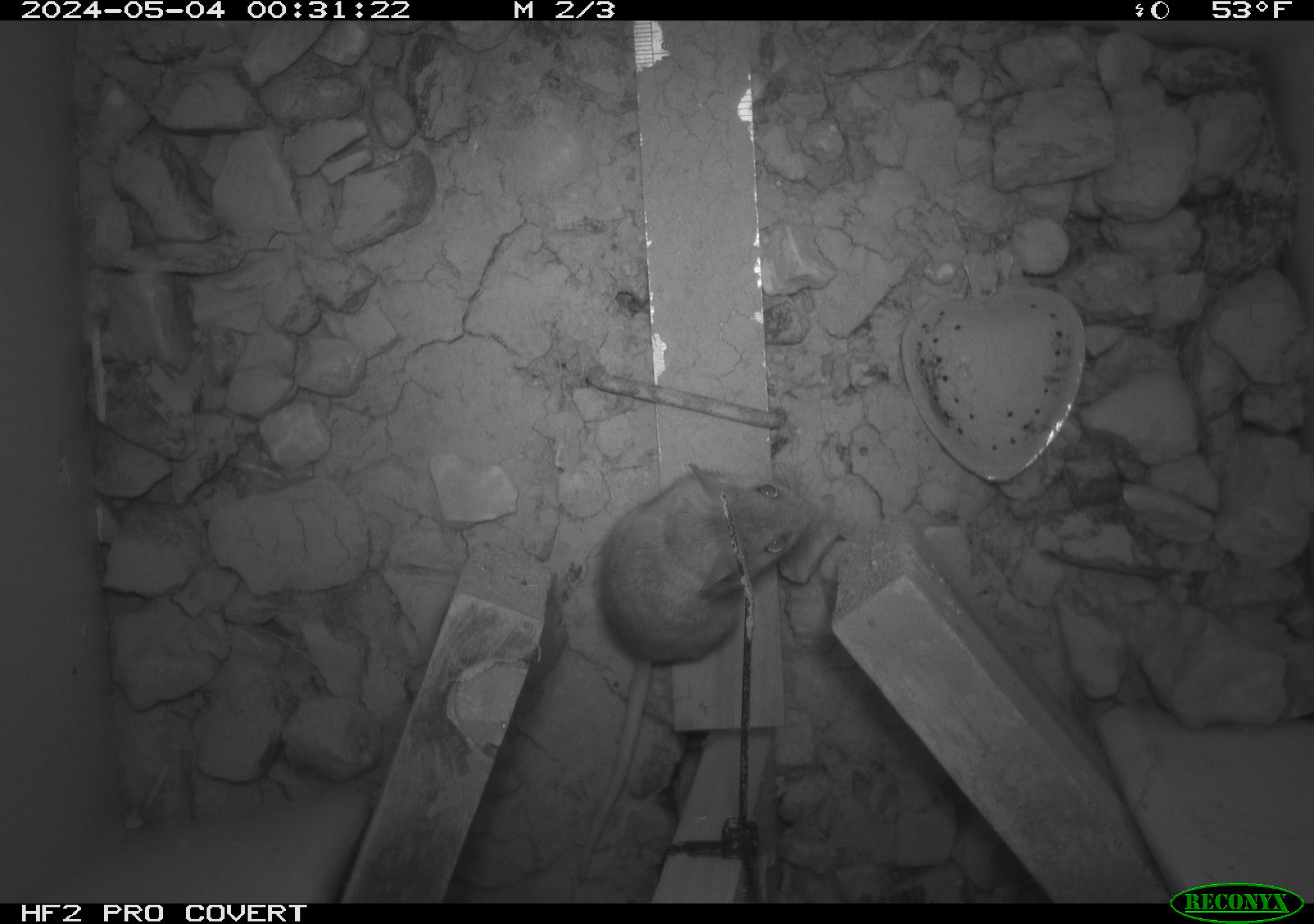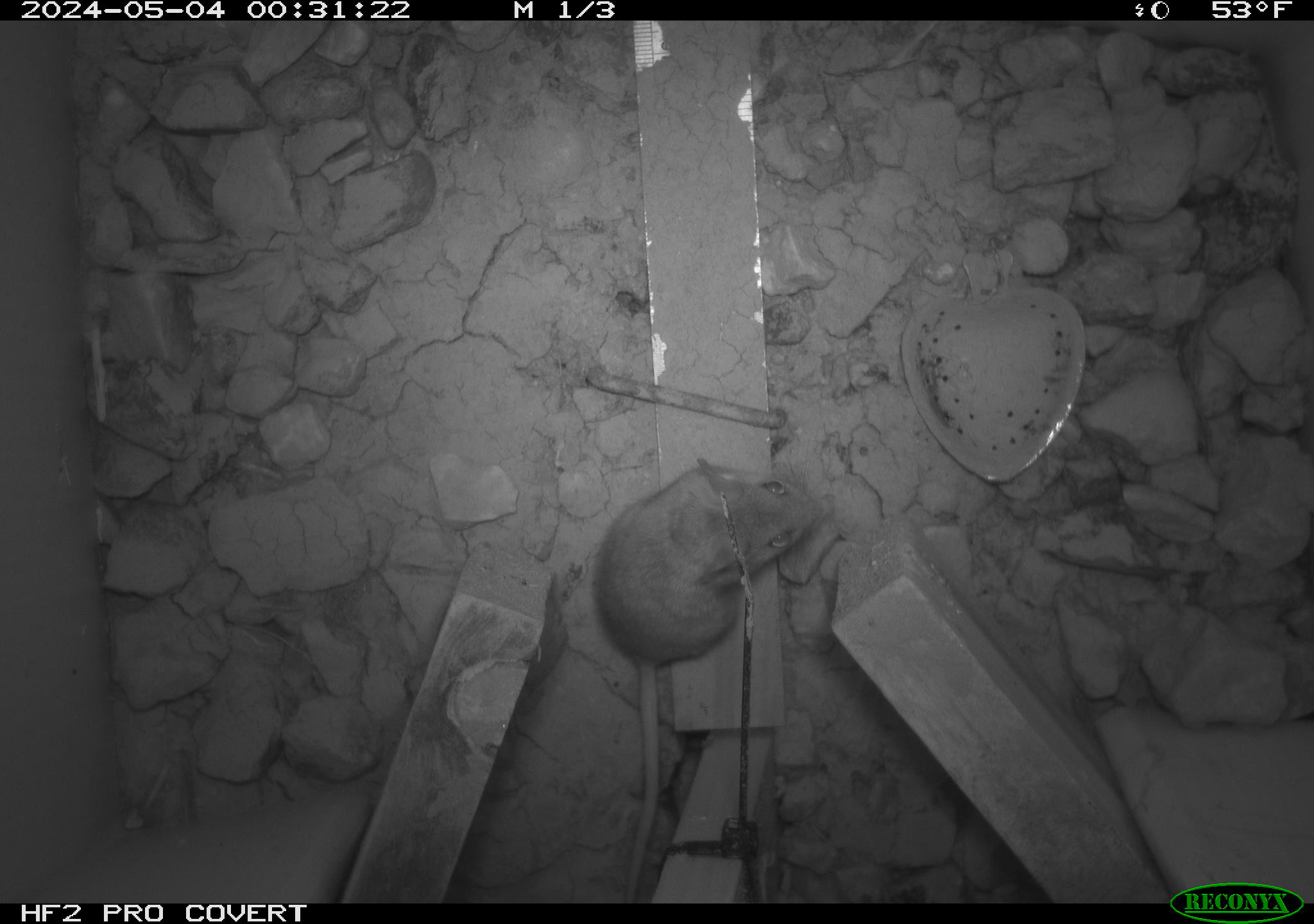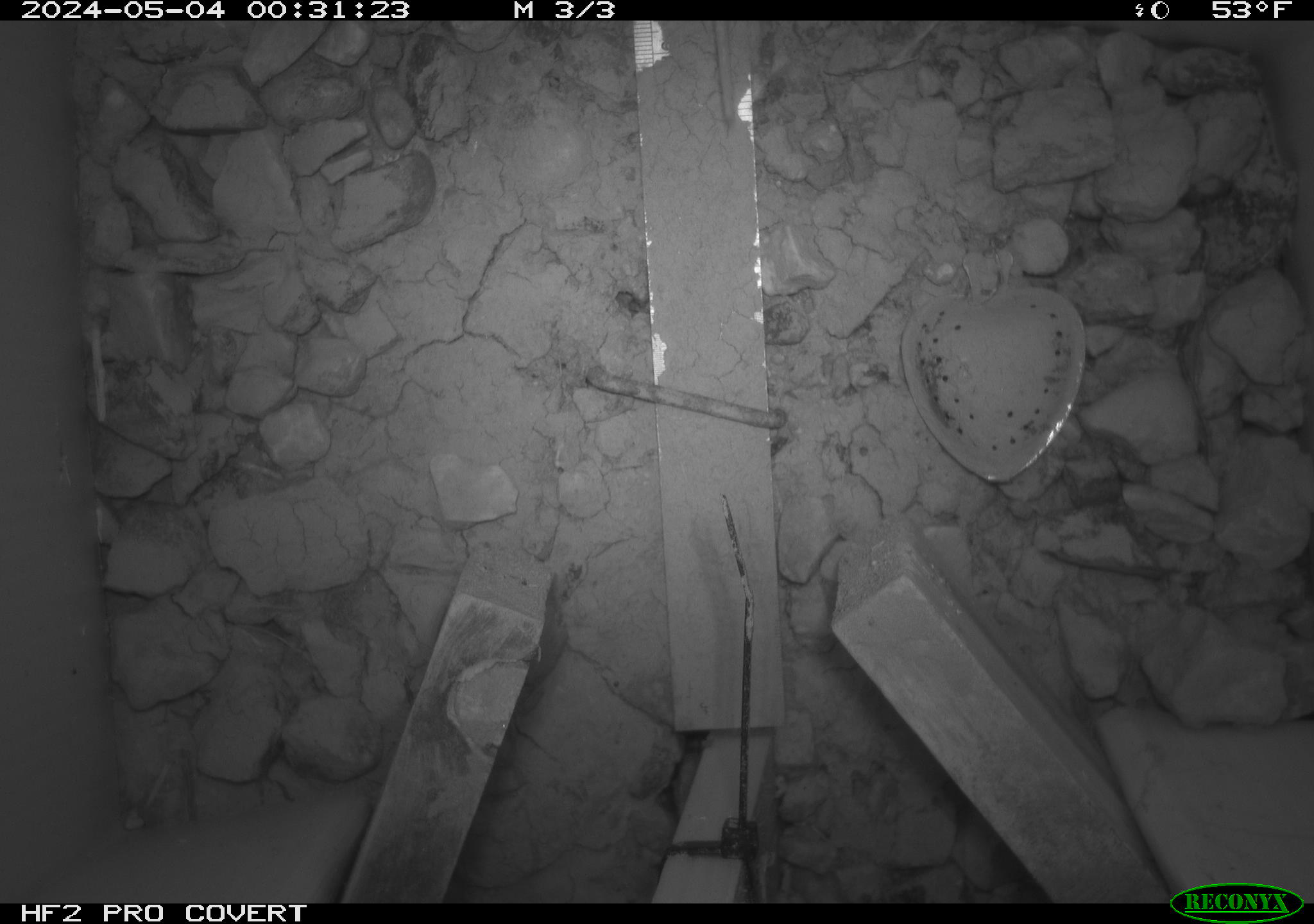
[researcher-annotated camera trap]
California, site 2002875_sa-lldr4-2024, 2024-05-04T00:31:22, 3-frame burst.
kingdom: Animalia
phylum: Chordata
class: Mammalia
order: Rodentia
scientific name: Rodentia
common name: mouse species